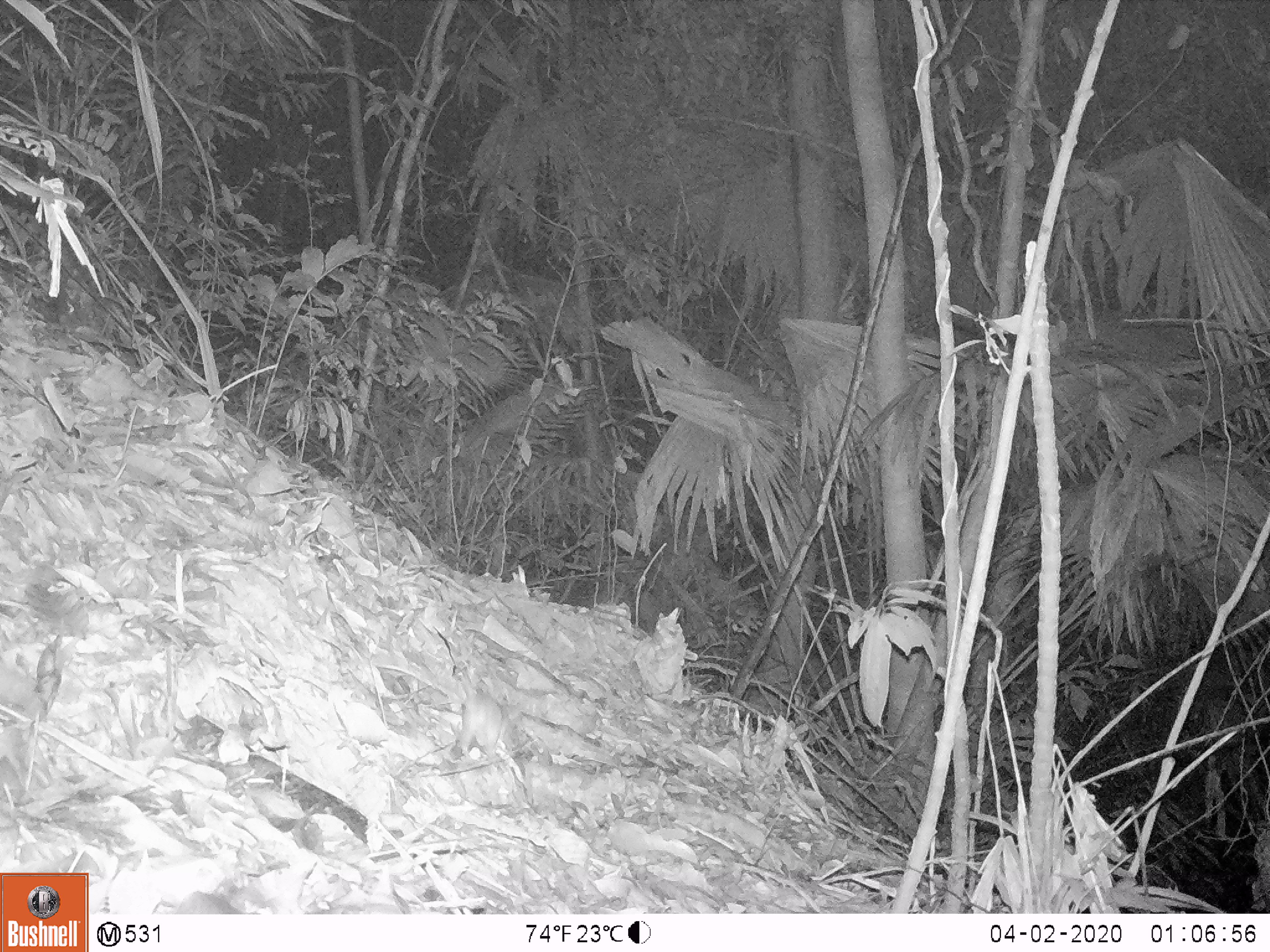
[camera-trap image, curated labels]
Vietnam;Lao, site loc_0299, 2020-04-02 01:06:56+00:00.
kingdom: Animalia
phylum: Chordata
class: Mammalia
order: Rodentia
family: Muridae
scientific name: Muridae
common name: old-world mice and rats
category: unidentified murid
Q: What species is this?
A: Unidentified murid (old-world mice and rats) (Muridae).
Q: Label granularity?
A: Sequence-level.